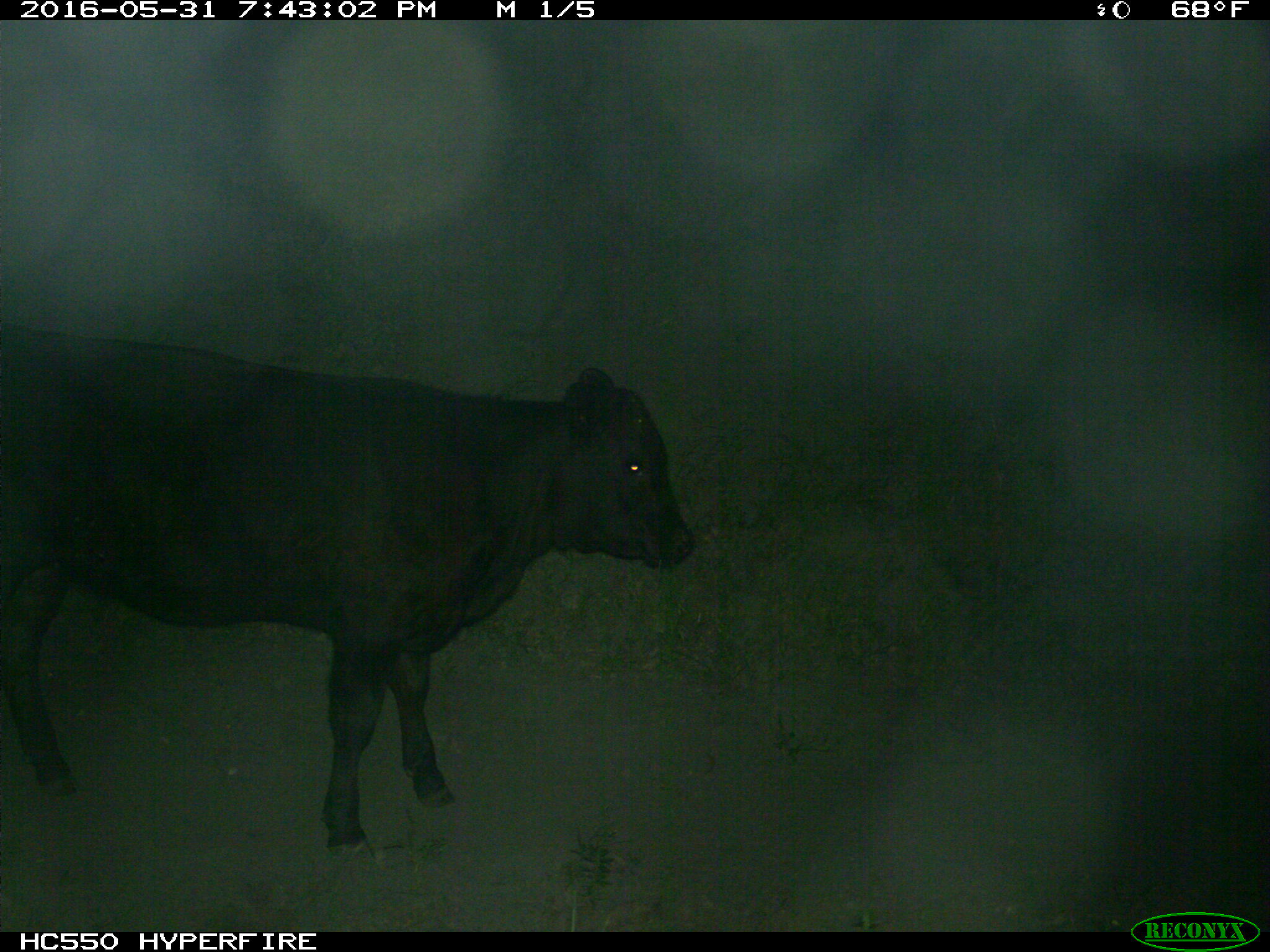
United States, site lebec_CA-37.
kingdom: Animalia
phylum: Chordata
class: Mammalia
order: Artiodactyla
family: Bovidae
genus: Bos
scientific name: Bos taurus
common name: domestic cow